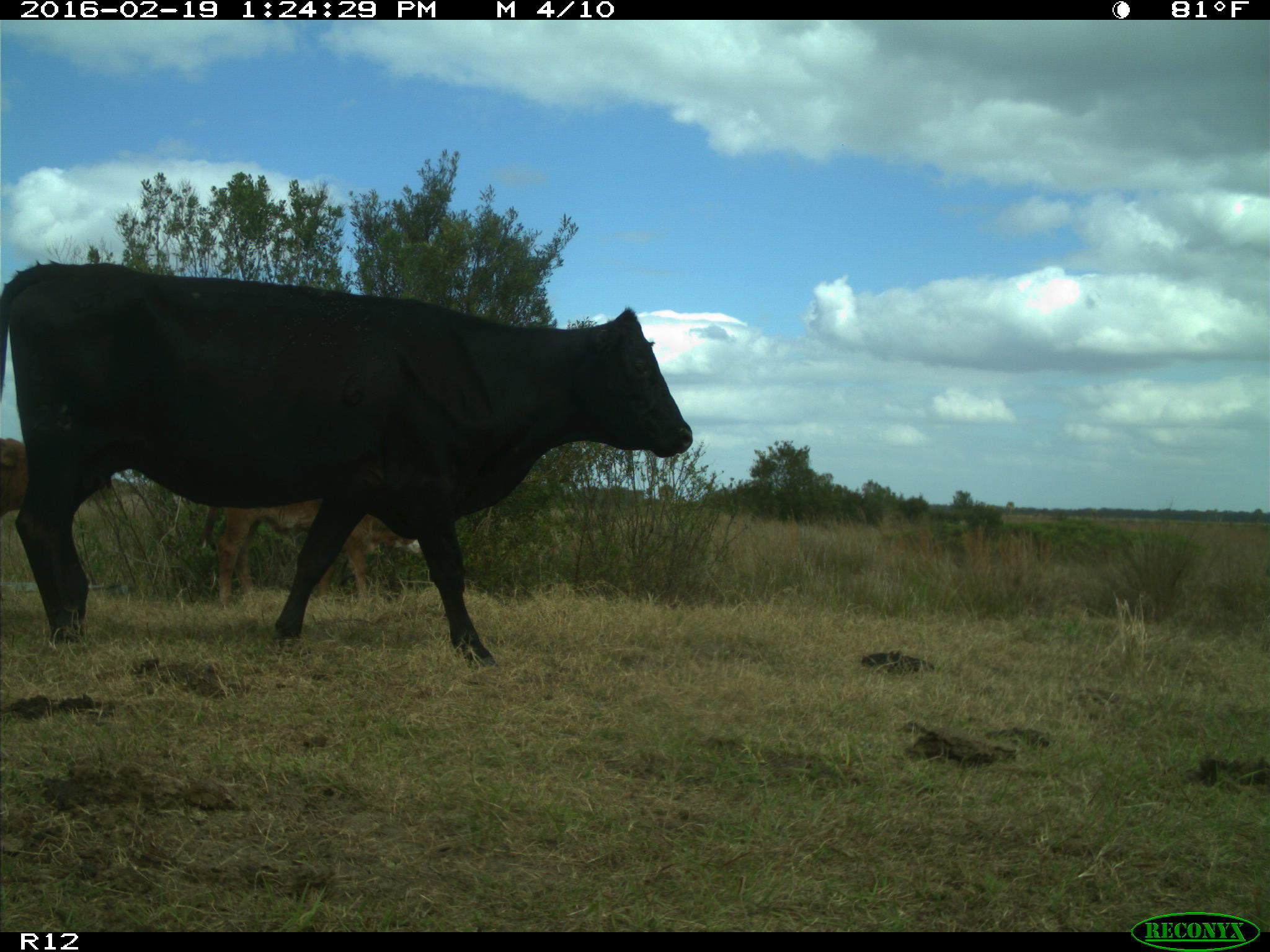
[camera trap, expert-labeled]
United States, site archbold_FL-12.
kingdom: Animalia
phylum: Chordata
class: Mammalia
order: Artiodactyla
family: Bovidae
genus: Bos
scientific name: Bos taurus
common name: domestic cow